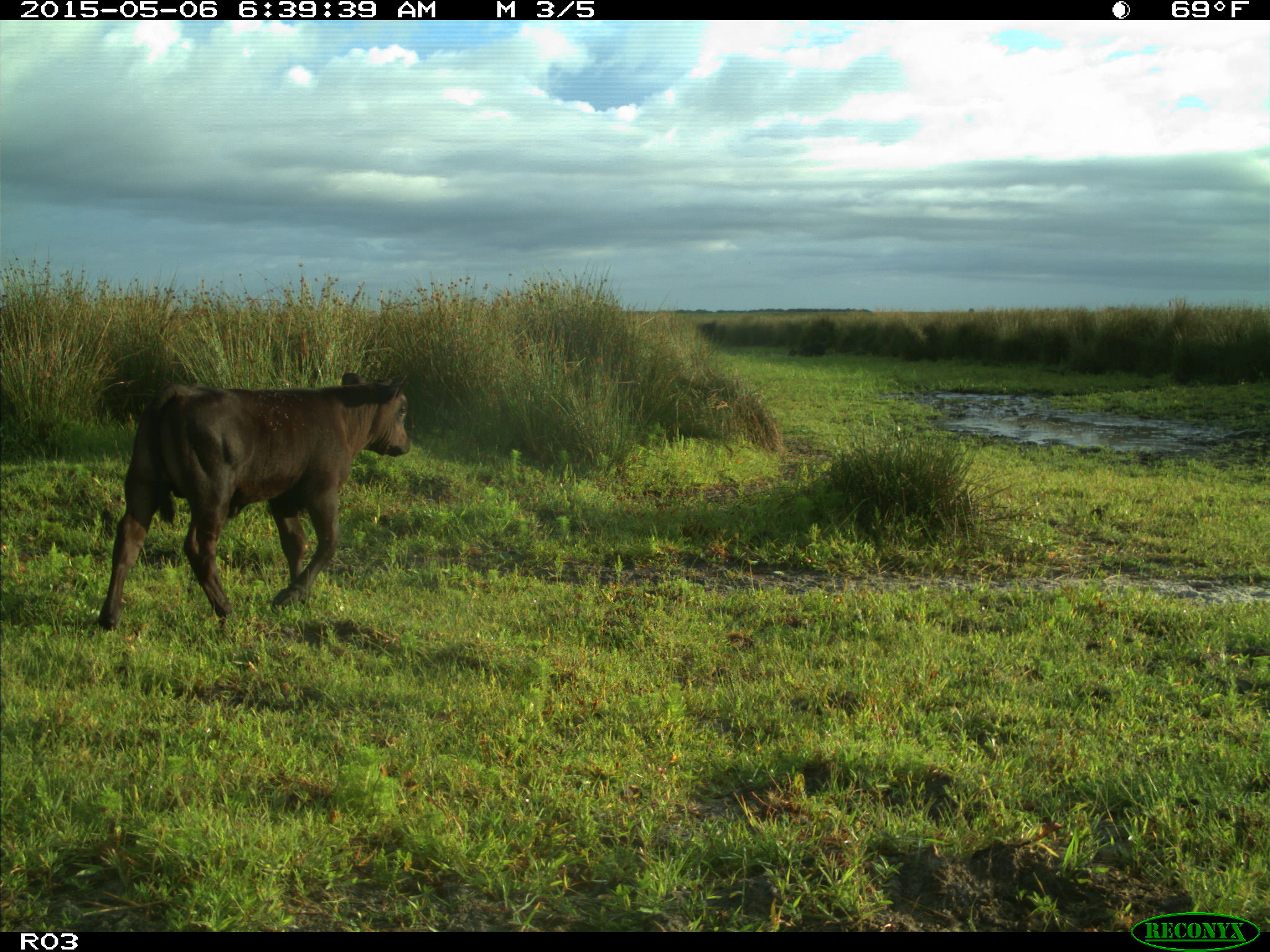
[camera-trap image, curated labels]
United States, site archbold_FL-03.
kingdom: Animalia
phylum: Chordata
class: Mammalia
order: Artiodactyla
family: Bovidae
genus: Bos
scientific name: Bos taurus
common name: domestic cow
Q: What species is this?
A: Bos taurus (domestic cow).